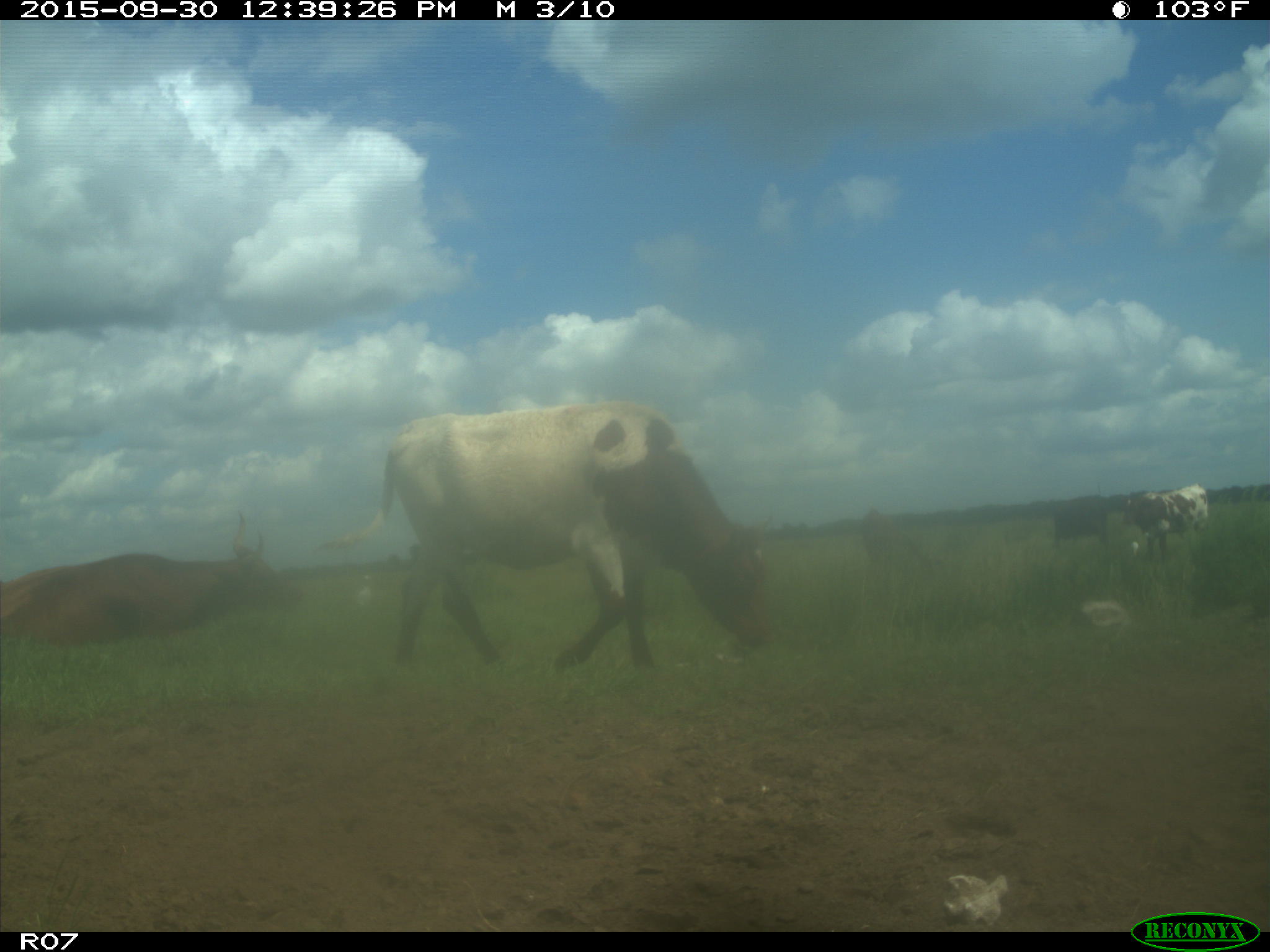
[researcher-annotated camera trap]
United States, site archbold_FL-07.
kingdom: Animalia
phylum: Chordata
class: Mammalia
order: Artiodactyla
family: Bovidae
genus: Bos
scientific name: Bos taurus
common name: domestic cow